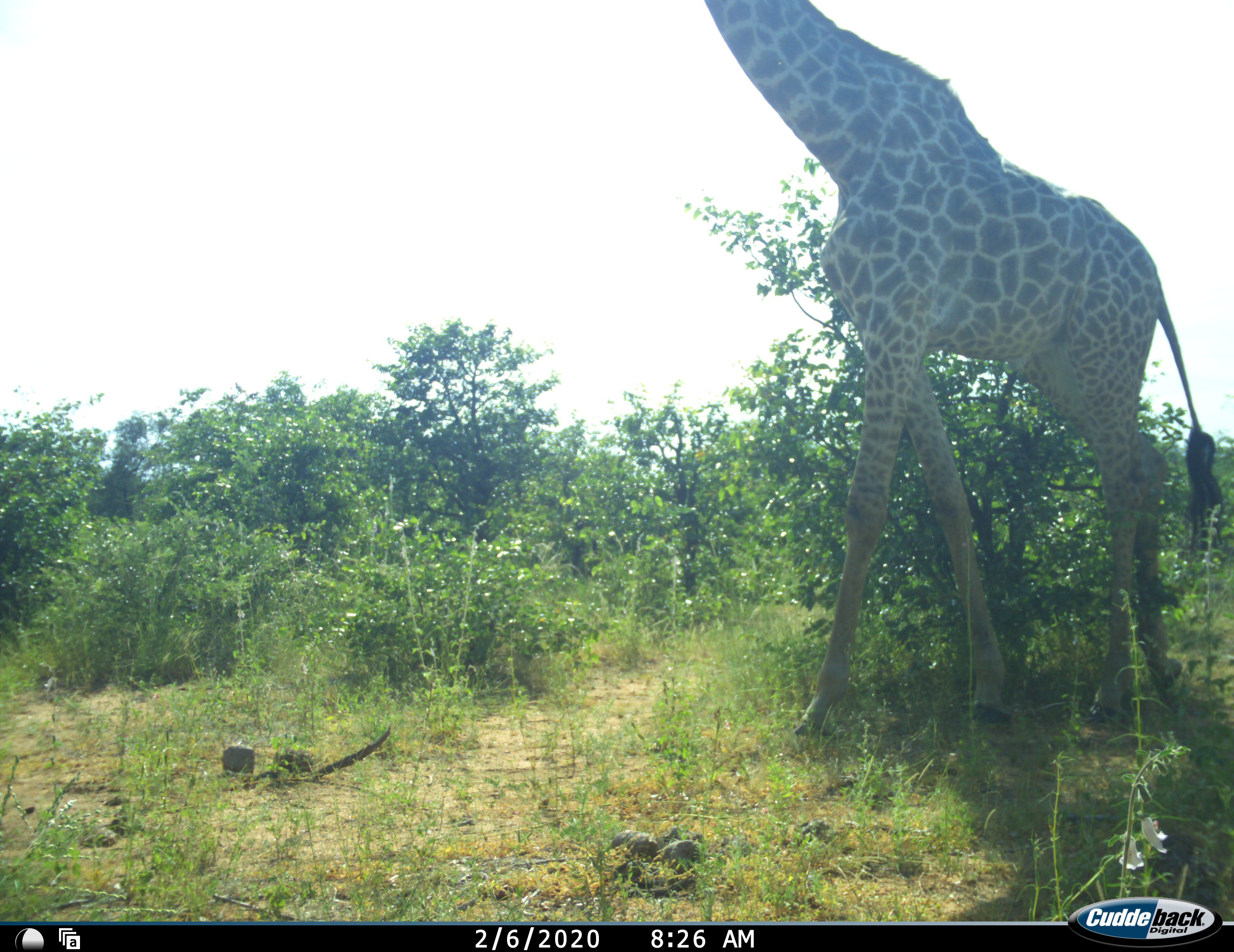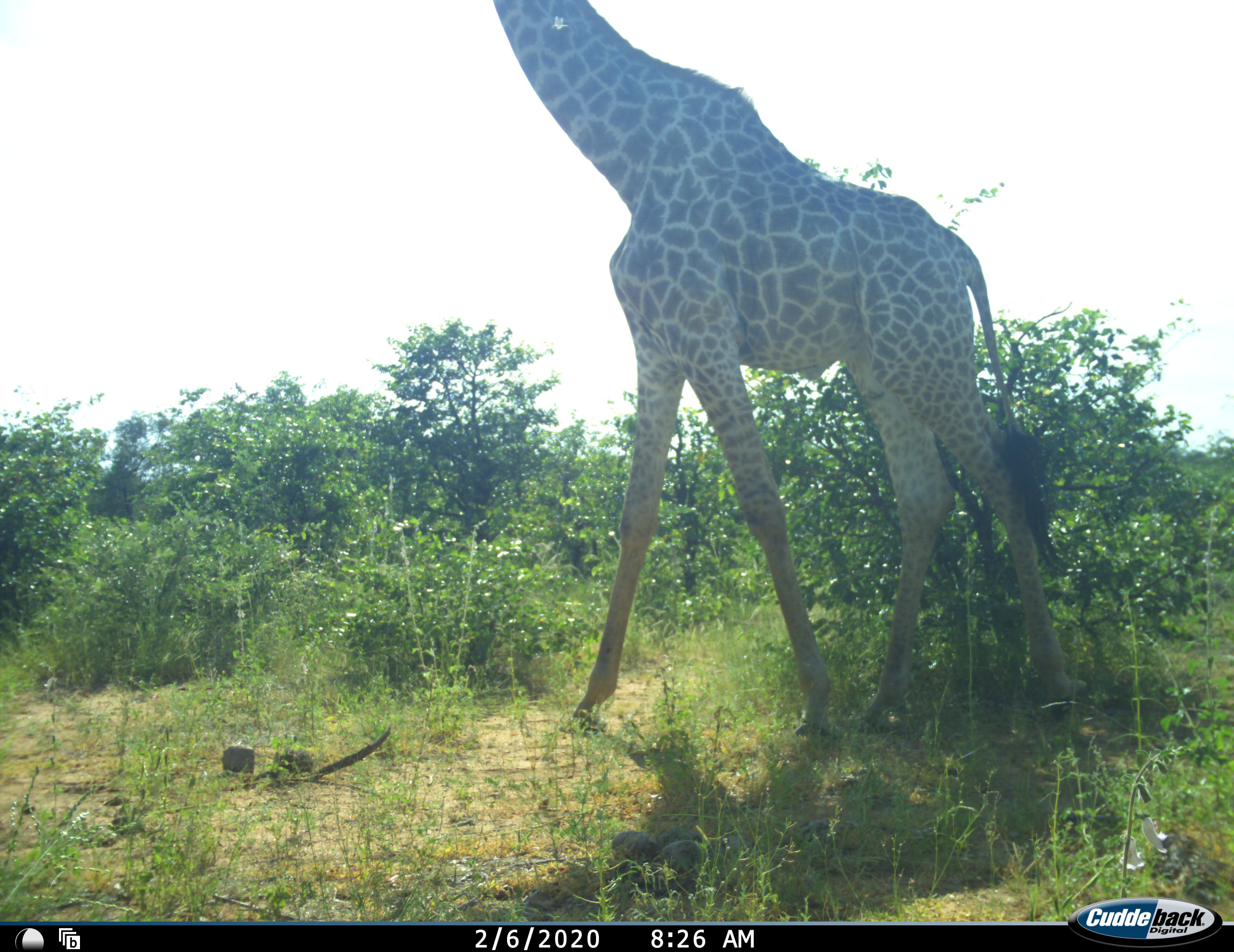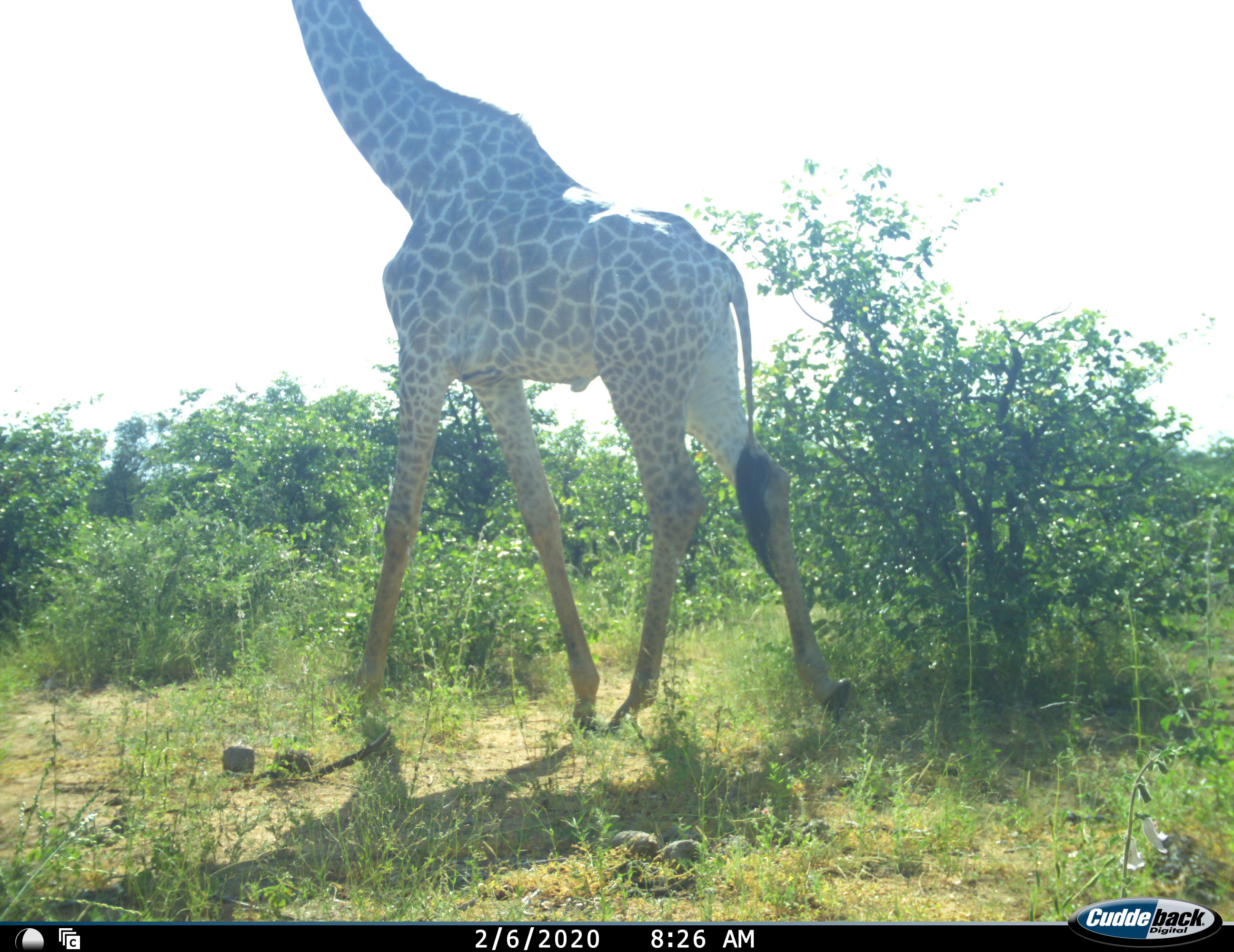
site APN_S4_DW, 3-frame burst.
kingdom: Animalia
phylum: Chordata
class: Mammalia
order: Artiodactyla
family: Giraffidae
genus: Giraffa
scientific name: Giraffa camelopardalis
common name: giraffe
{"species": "giraffe (Giraffa camelopardalis)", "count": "1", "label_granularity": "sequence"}